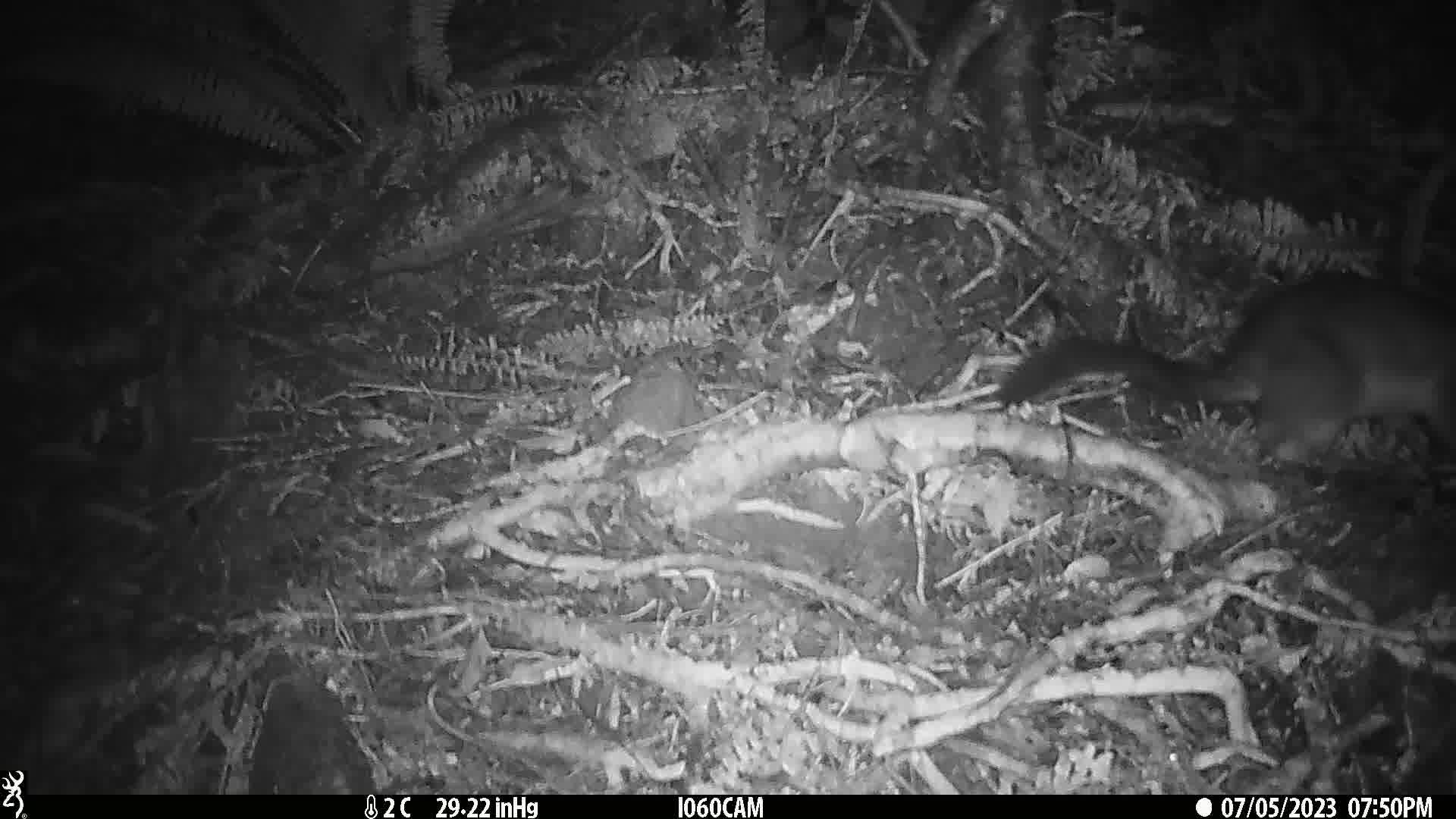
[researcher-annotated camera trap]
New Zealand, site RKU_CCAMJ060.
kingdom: Animalia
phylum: Chordata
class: Mammalia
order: Diprotodontia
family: Phalangeridae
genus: Trichosurus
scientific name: Trichosurus vulpecula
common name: common brushtail possum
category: possum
Possum (common brushtail possum) (Trichosurus vulpecula).